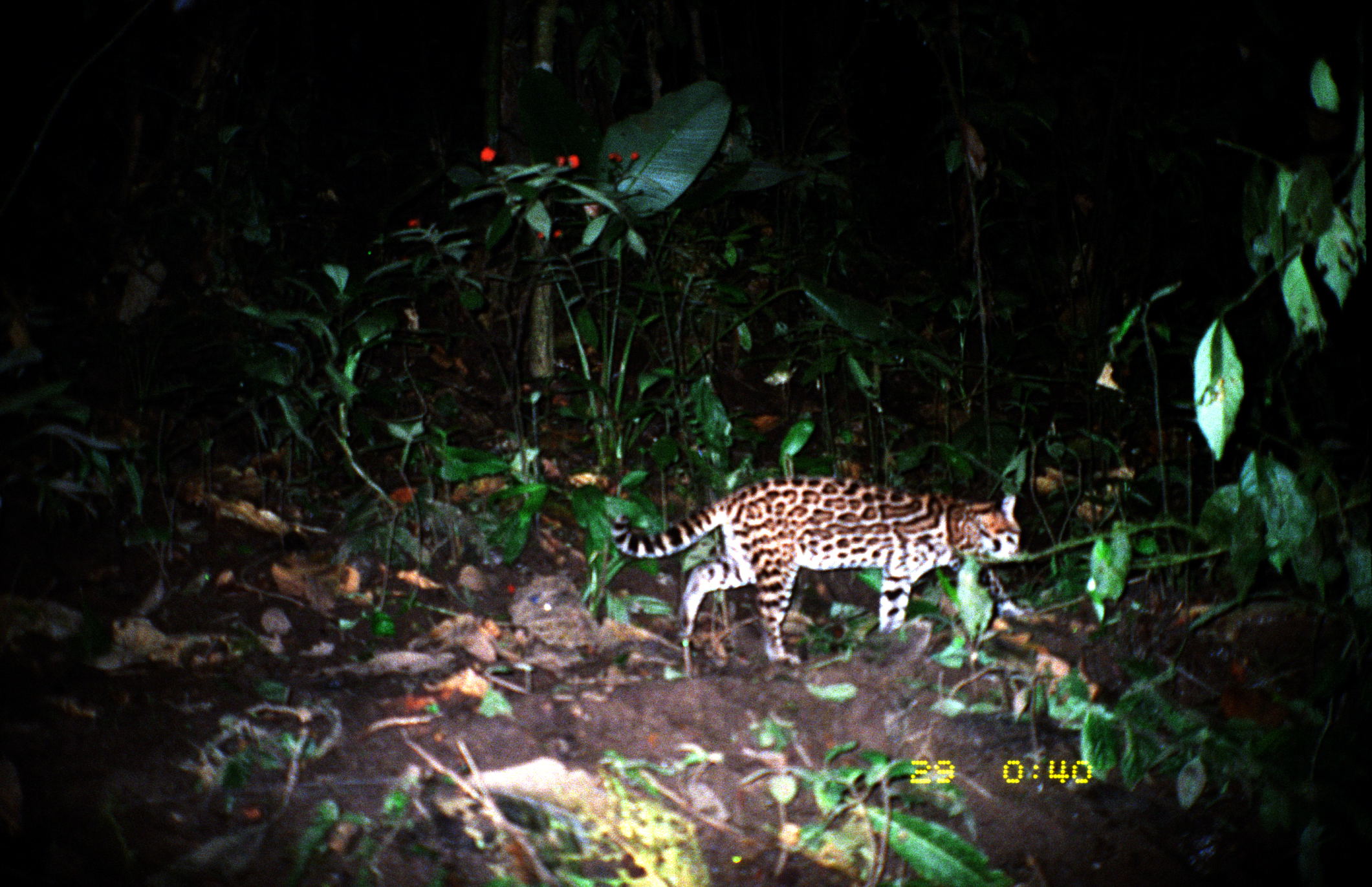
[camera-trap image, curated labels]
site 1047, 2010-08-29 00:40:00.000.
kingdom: Animalia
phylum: Chordata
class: Mammalia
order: Carnivora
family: Felidae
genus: Leopardus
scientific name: Leopardus pardalis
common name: ocelot